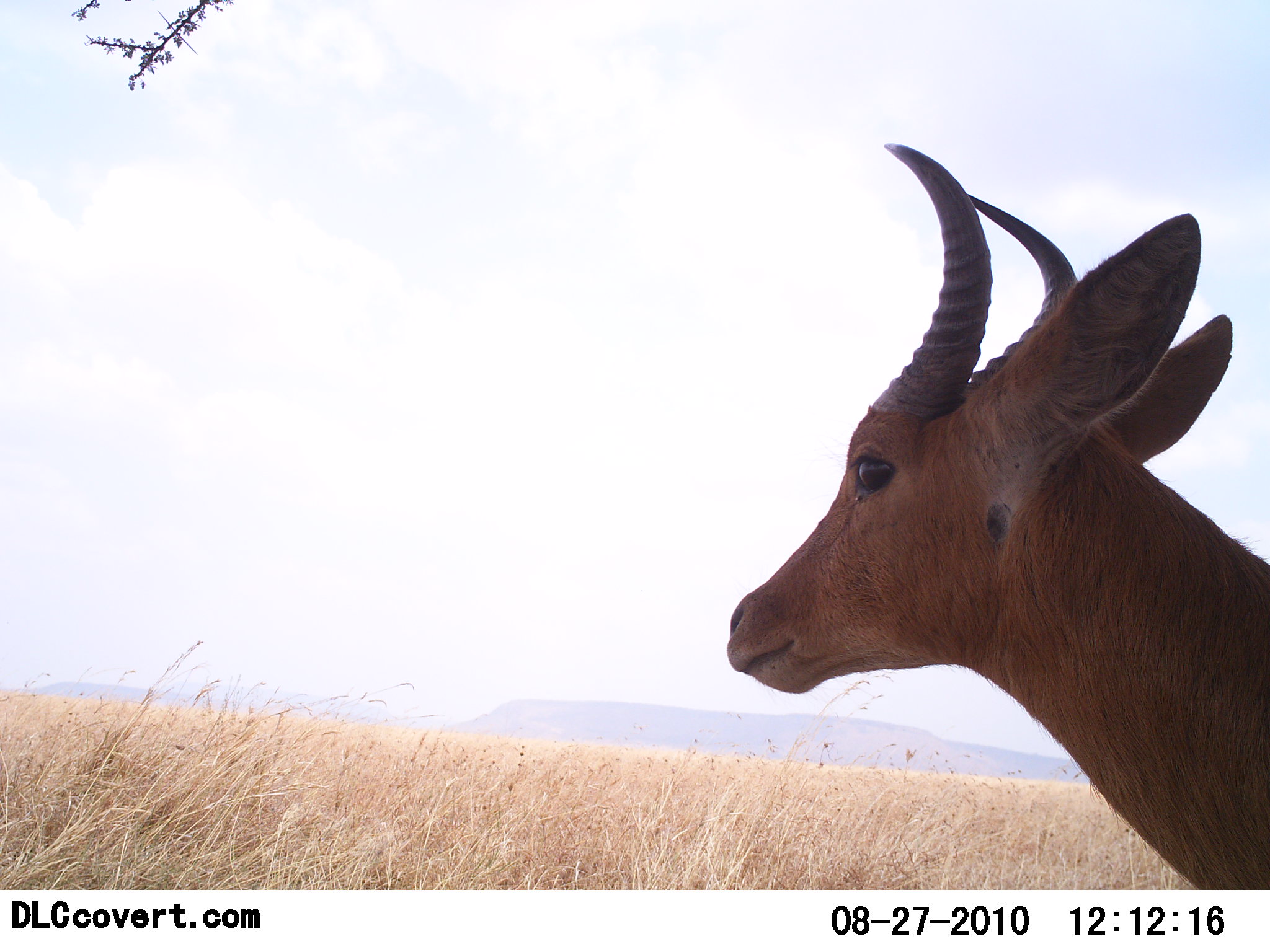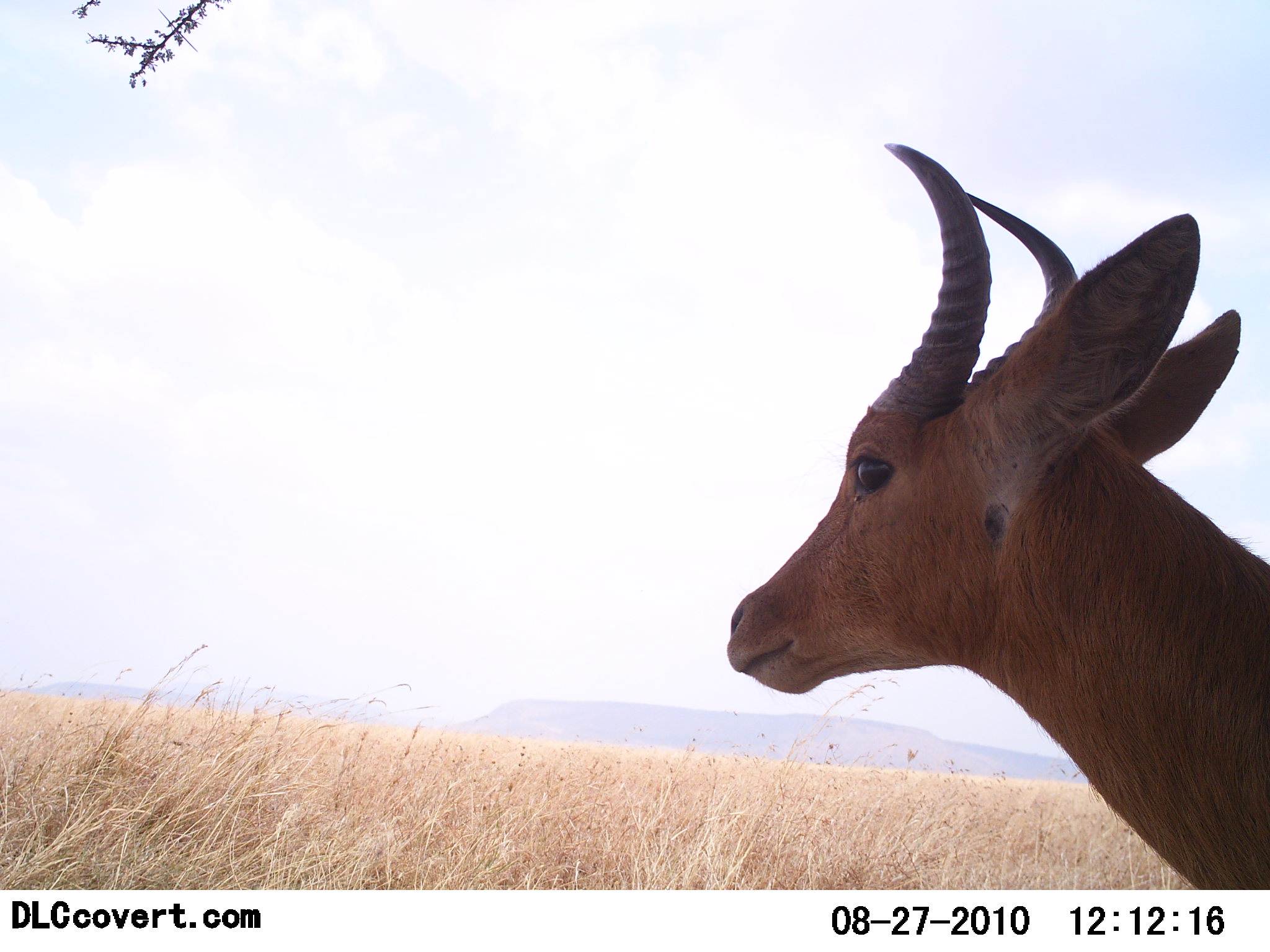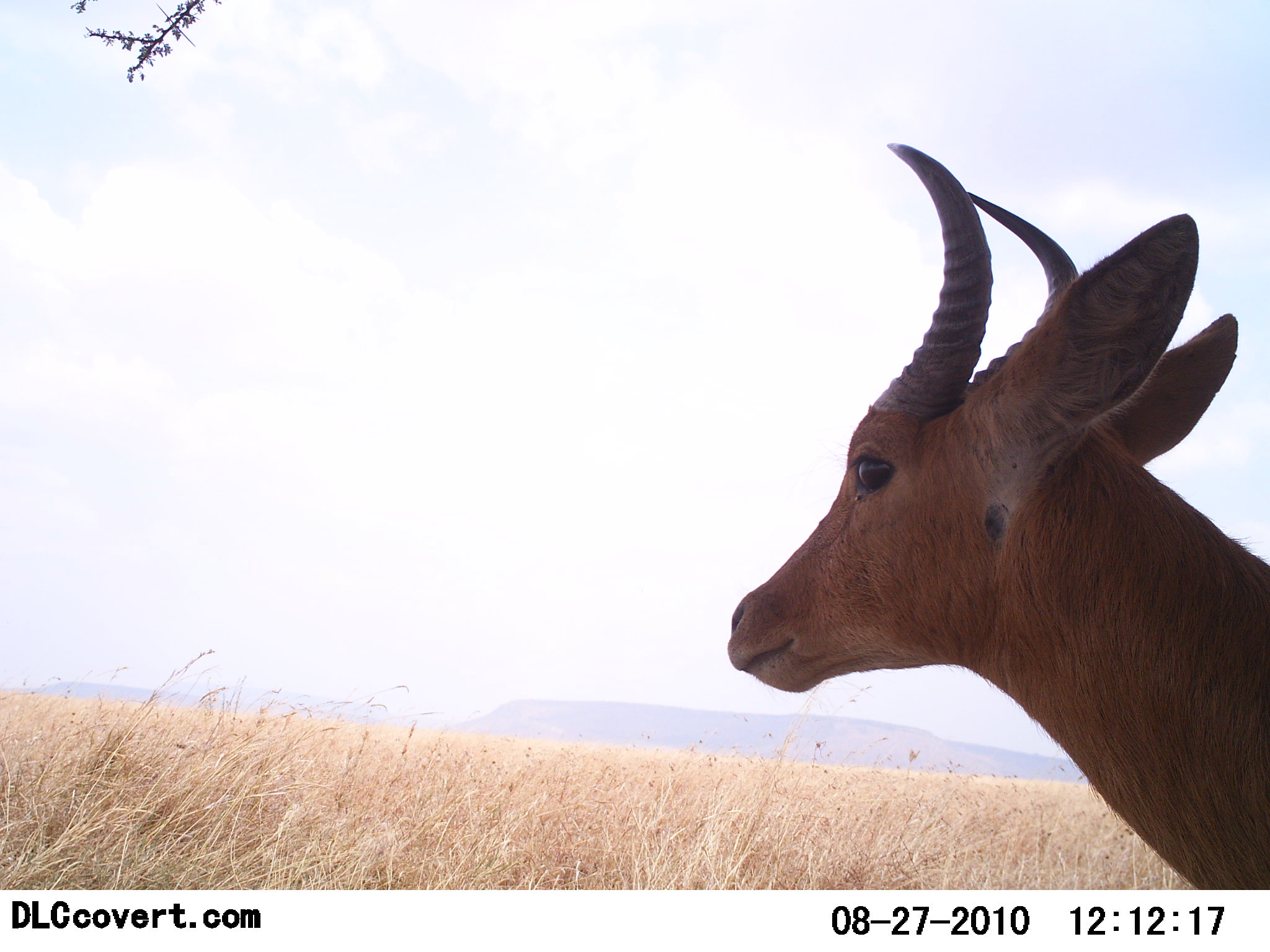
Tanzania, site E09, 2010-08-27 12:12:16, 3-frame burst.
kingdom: Animalia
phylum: Chordata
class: Mammalia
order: Artiodactyla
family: Bovidae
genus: Redunca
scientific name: Redunca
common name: reedbuck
Reedbuck (Redunca), count 1. Behavior (volunteer vote fractions): standing 92%, resting 8%, moving 0%, interacting 0%. Young present (vote fraction): 0%. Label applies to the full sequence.